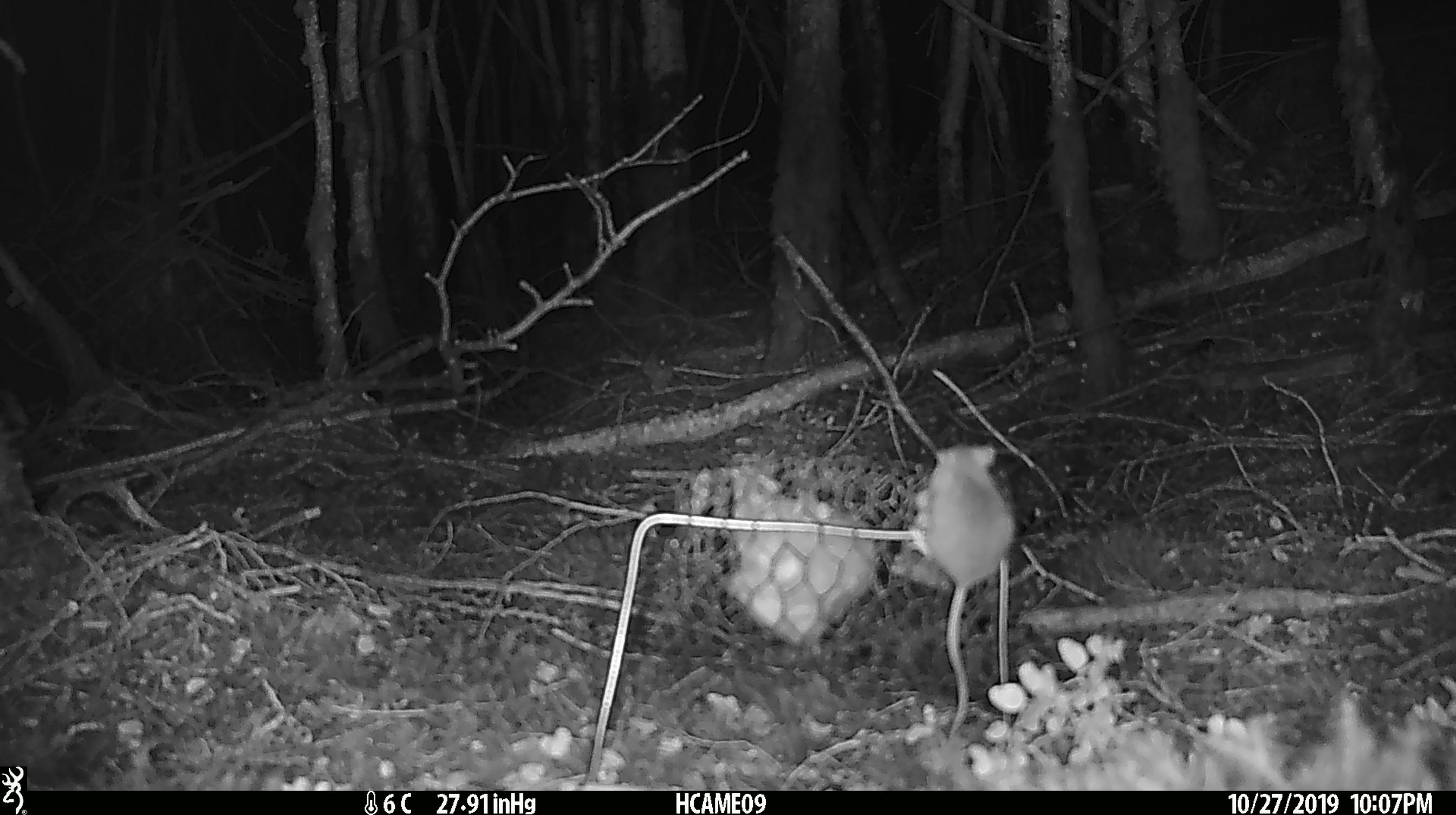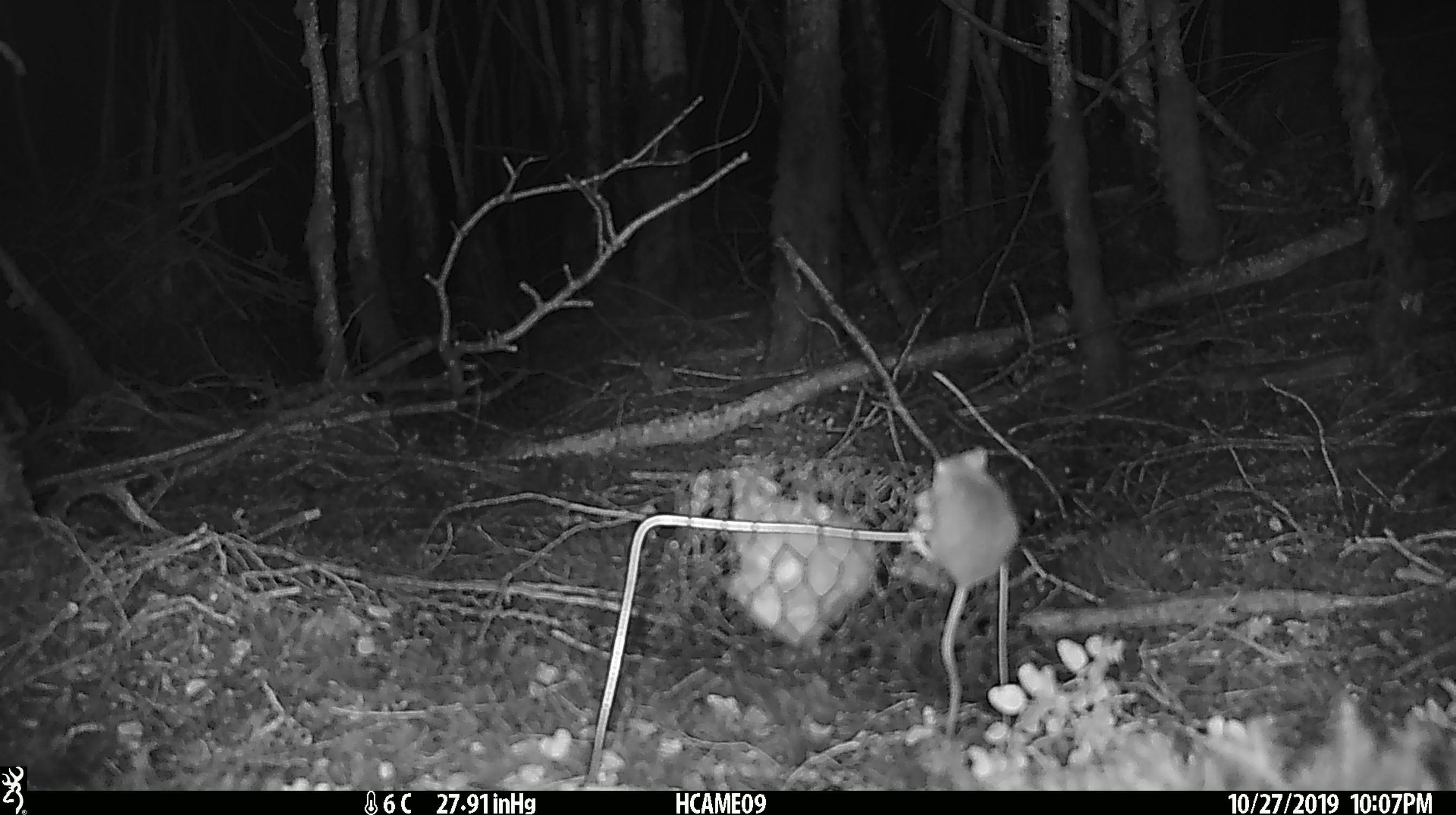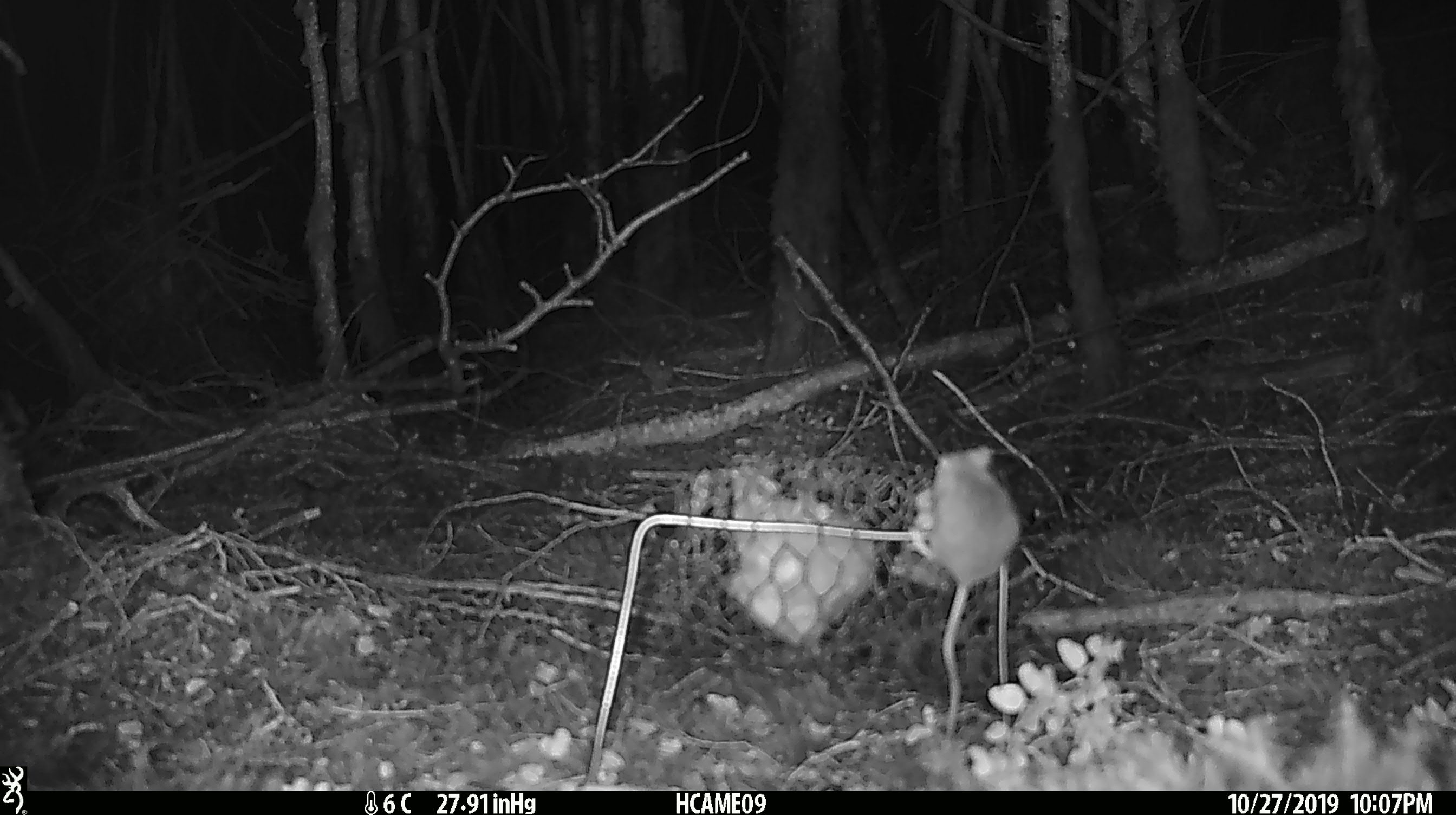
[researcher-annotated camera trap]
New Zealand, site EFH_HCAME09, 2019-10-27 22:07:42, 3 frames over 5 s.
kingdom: Animalia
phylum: Chordata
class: Mammalia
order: Rodentia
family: Muridae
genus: Mus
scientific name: Mus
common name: mouse